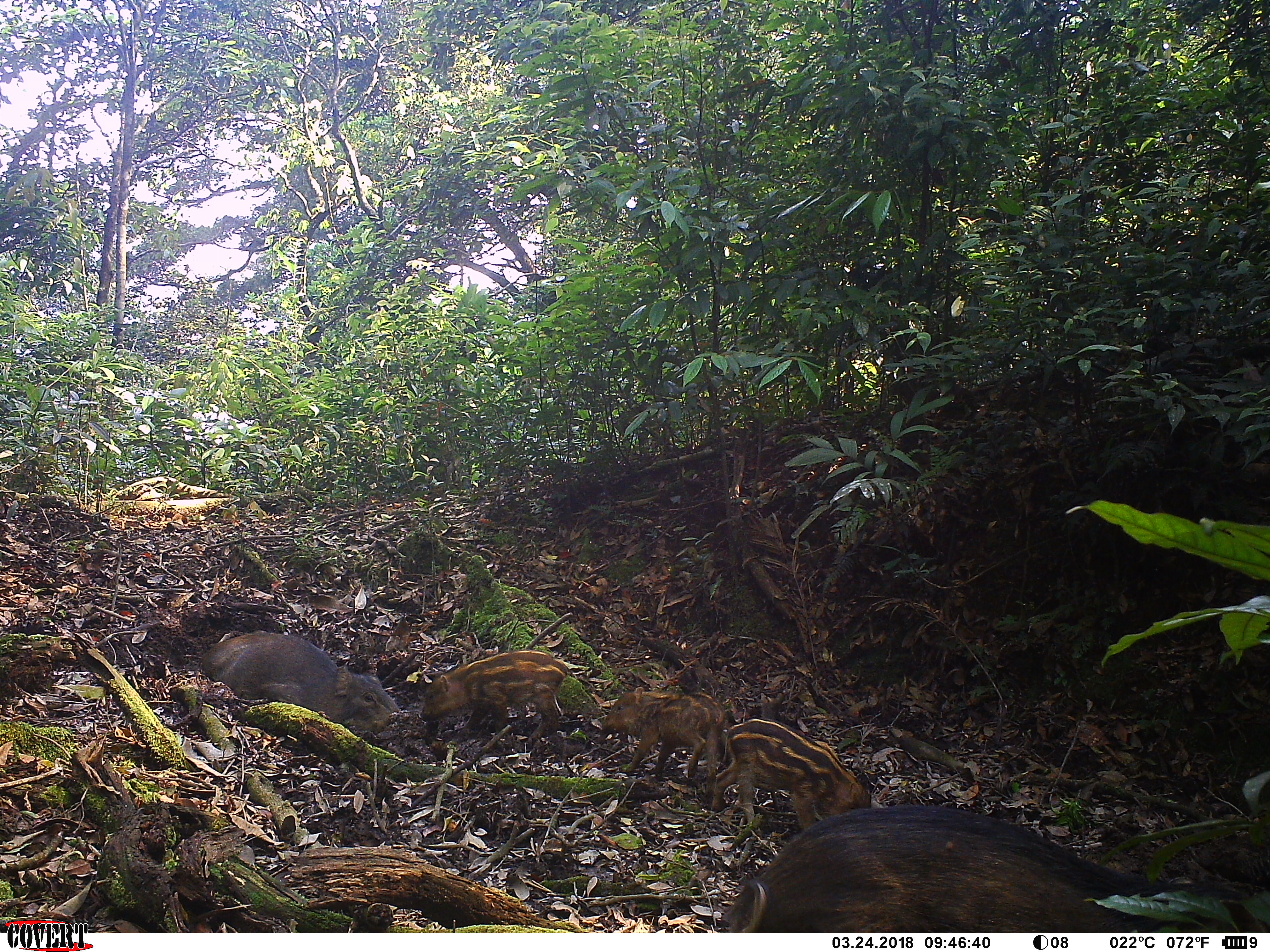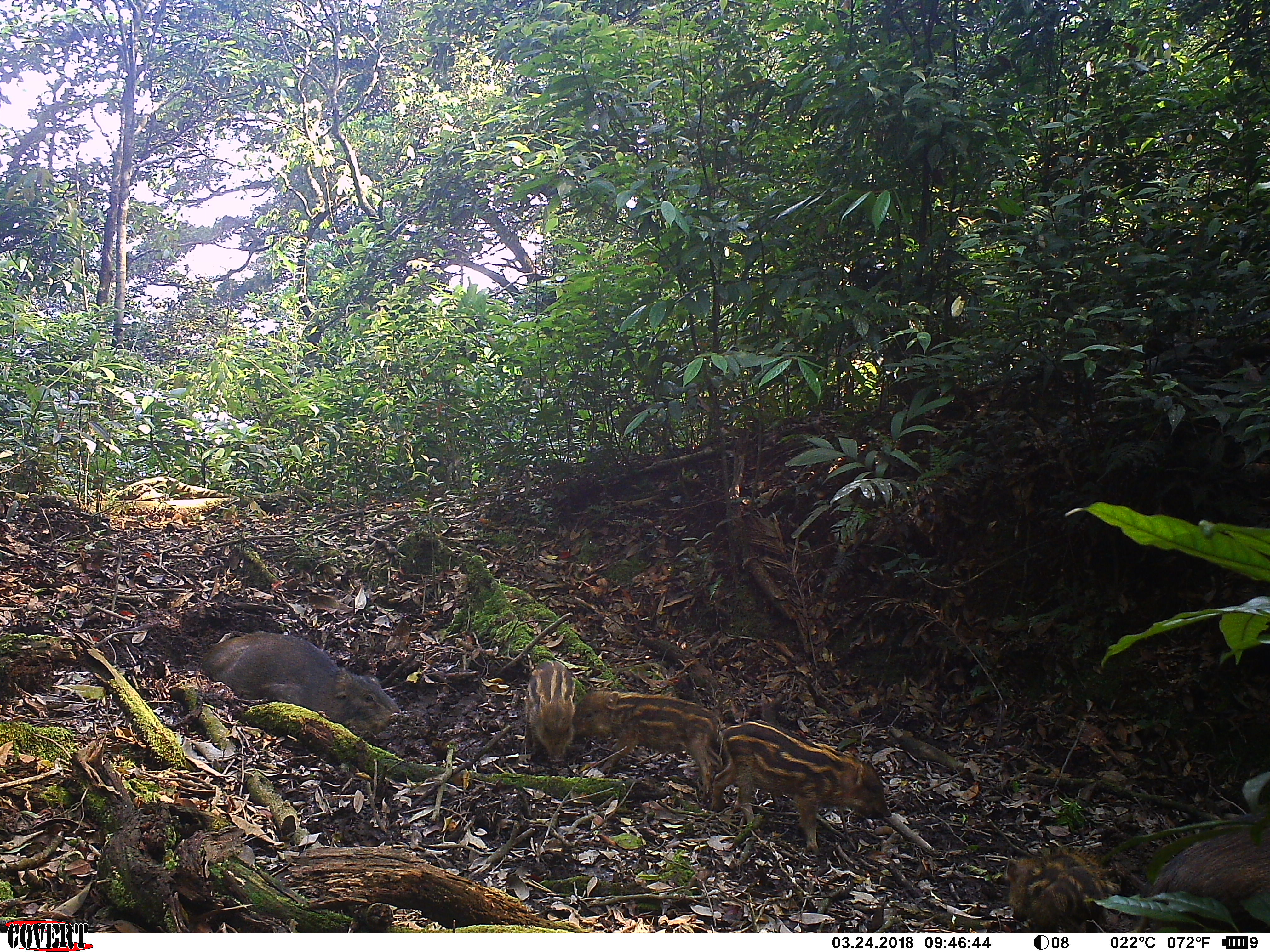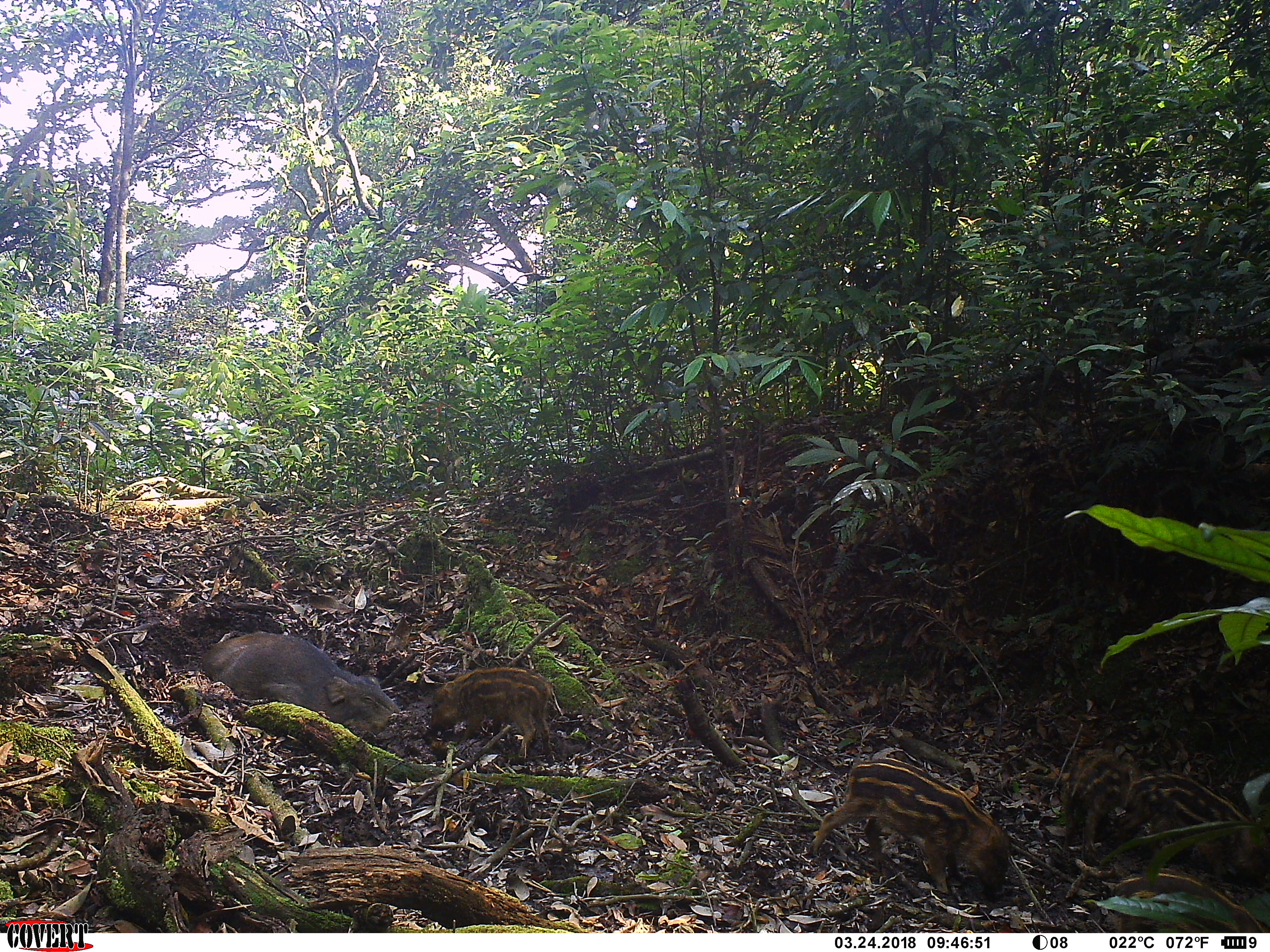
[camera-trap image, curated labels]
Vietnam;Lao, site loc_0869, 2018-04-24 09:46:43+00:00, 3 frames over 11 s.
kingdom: Animalia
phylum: Chordata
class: Mammalia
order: Artiodactyla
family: Suidae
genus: Sus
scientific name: Sus scrofa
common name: eurasian wild pig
Eurasian wild pig (Sus scrofa). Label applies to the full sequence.